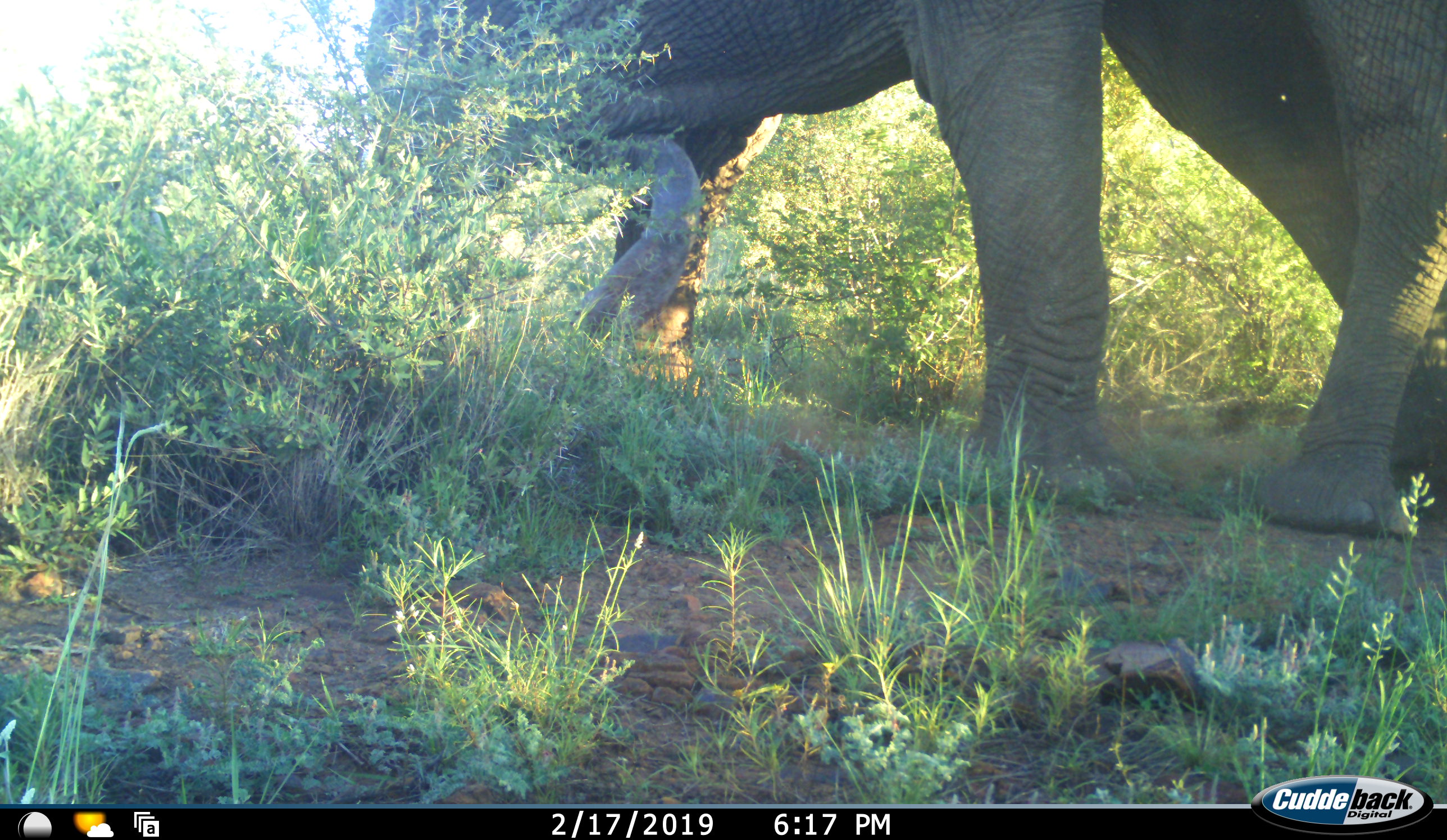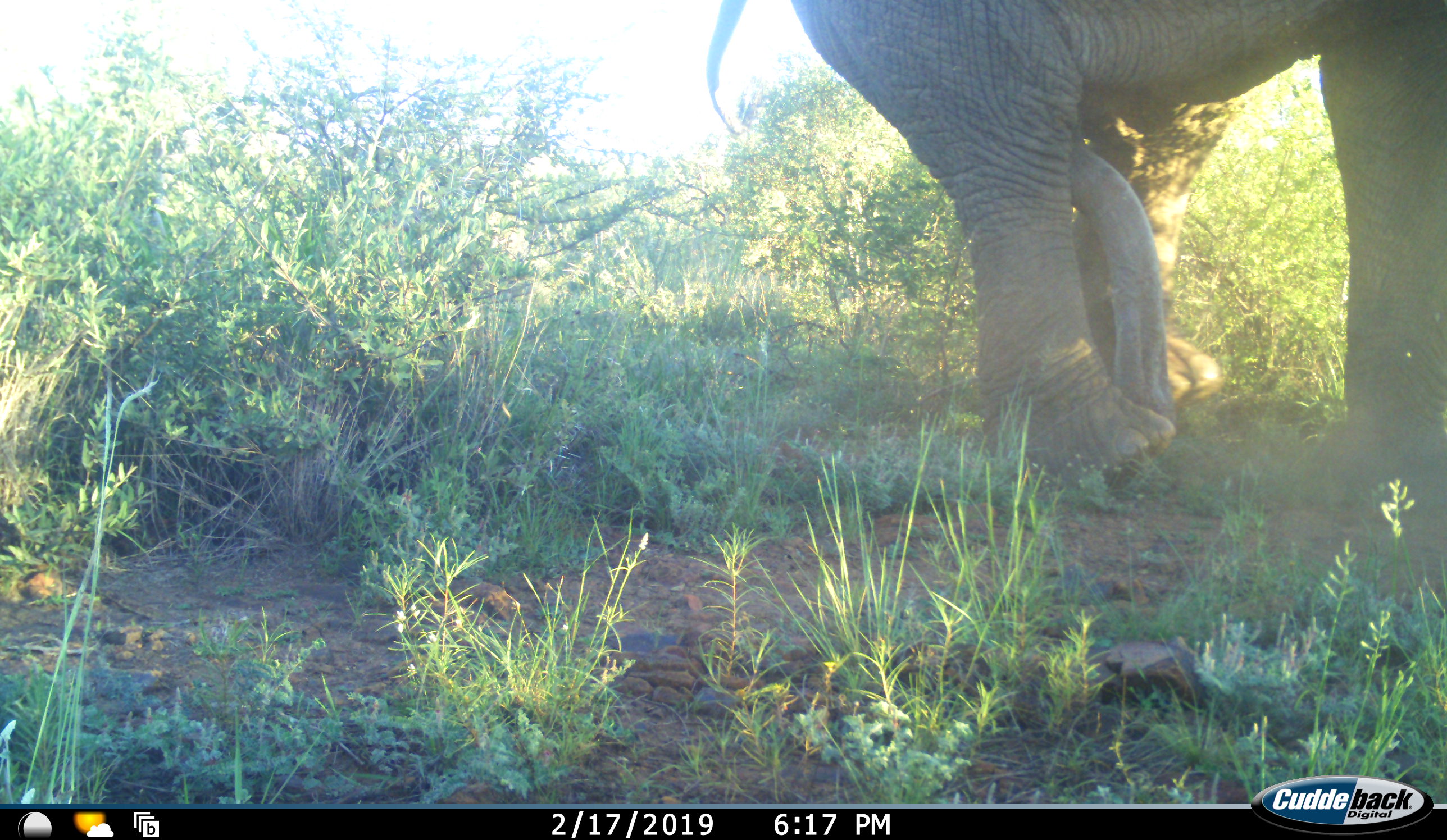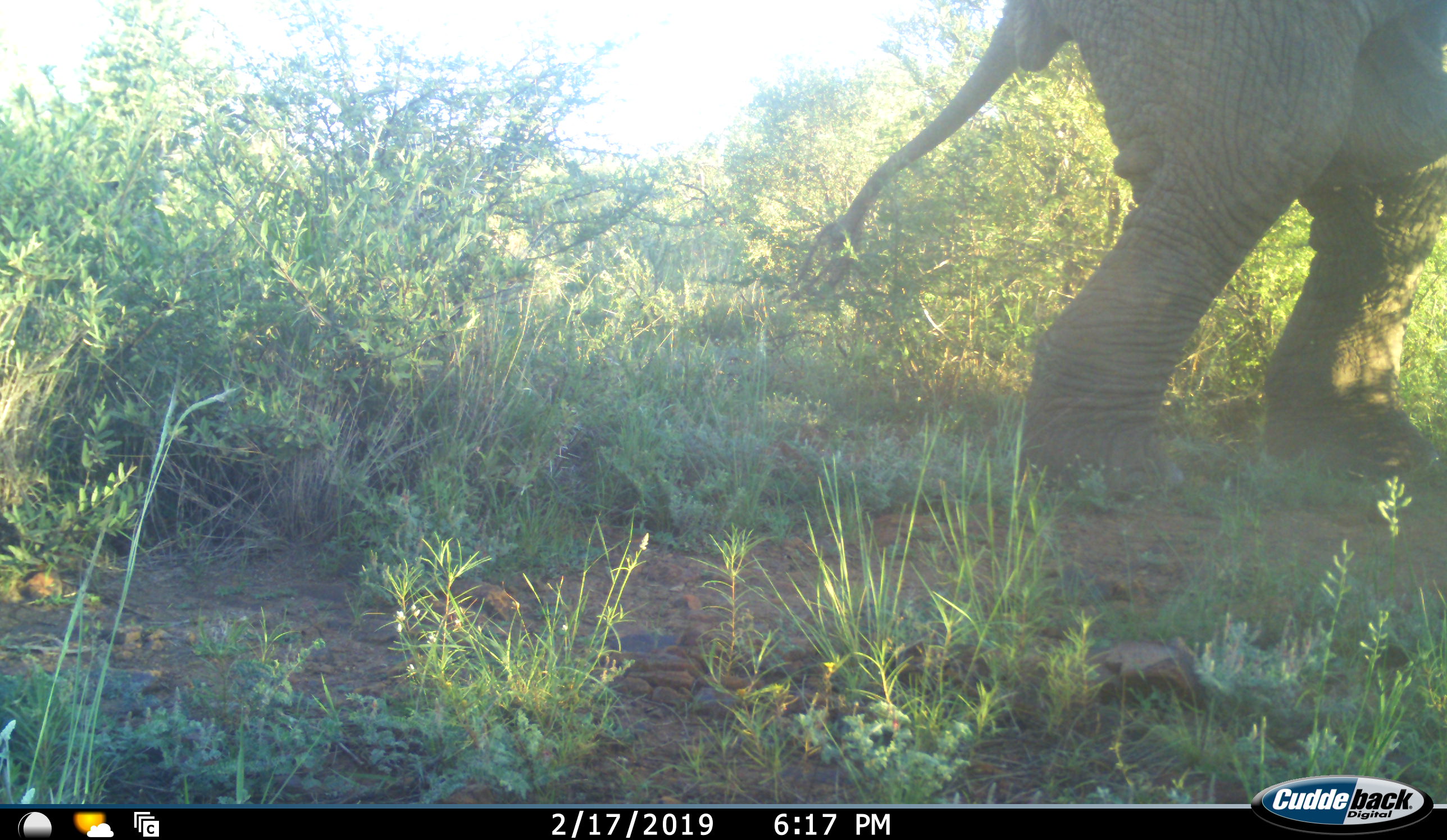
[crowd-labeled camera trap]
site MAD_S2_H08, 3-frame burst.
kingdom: Animalia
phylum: Chordata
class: Mammalia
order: Proboscidea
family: Elephantidae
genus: Loxodonta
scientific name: Loxodonta africana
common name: african bush elephant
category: elephant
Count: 1.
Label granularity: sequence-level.